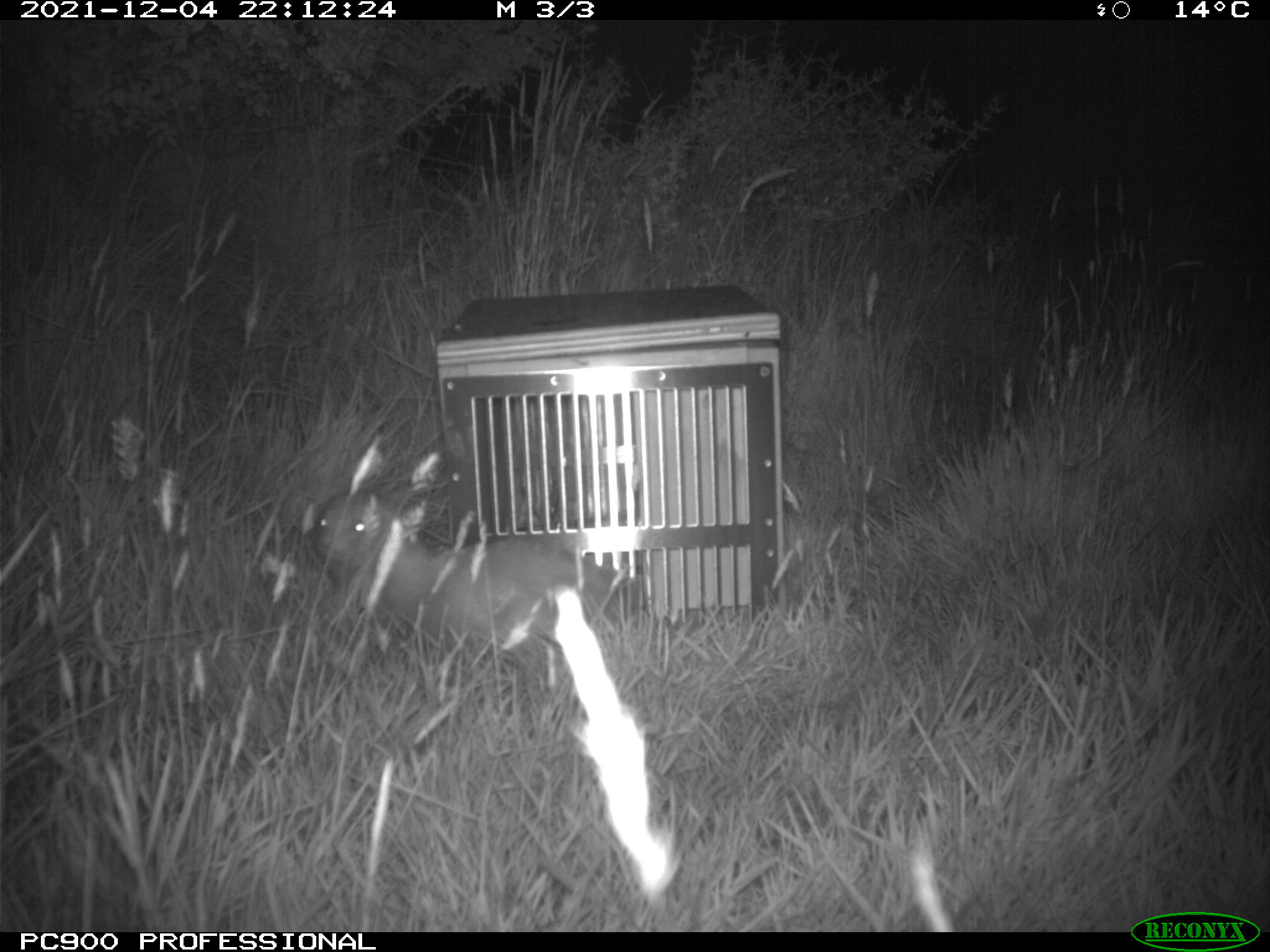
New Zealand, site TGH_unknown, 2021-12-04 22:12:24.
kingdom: Animalia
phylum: Chordata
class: Mammalia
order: Carnivora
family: Mustelidae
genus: Mustela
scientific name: Mustela furo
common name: ferret